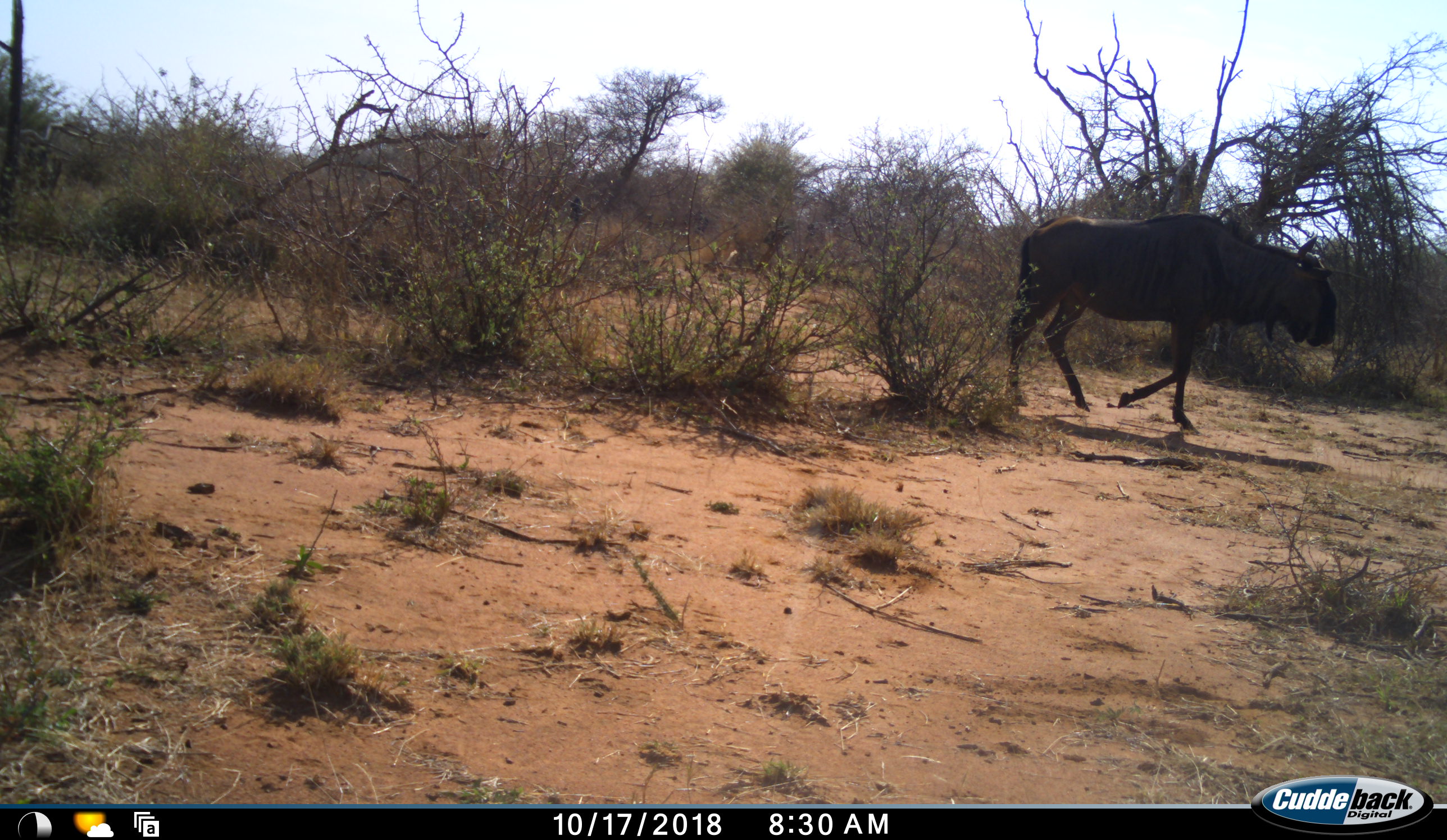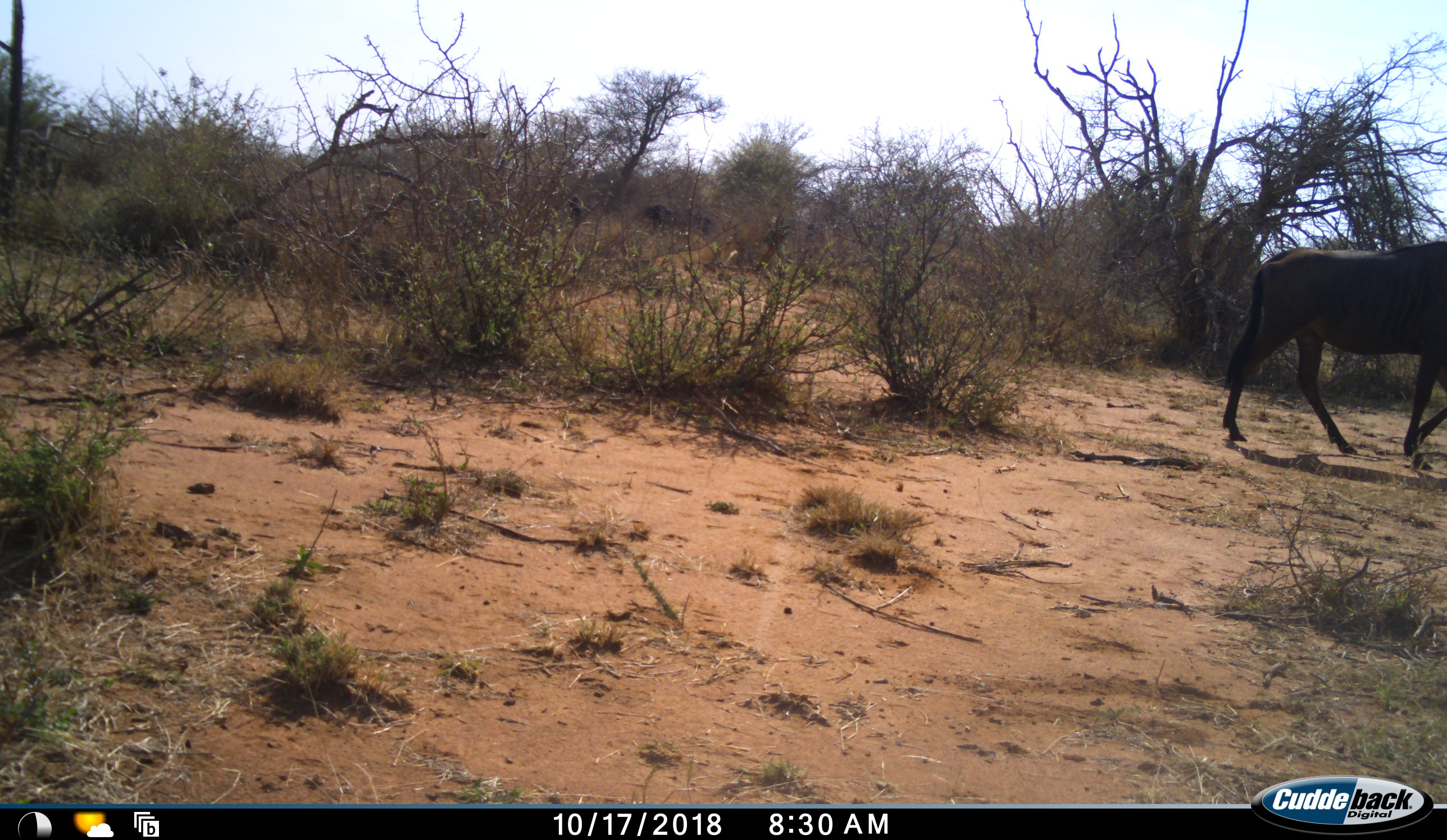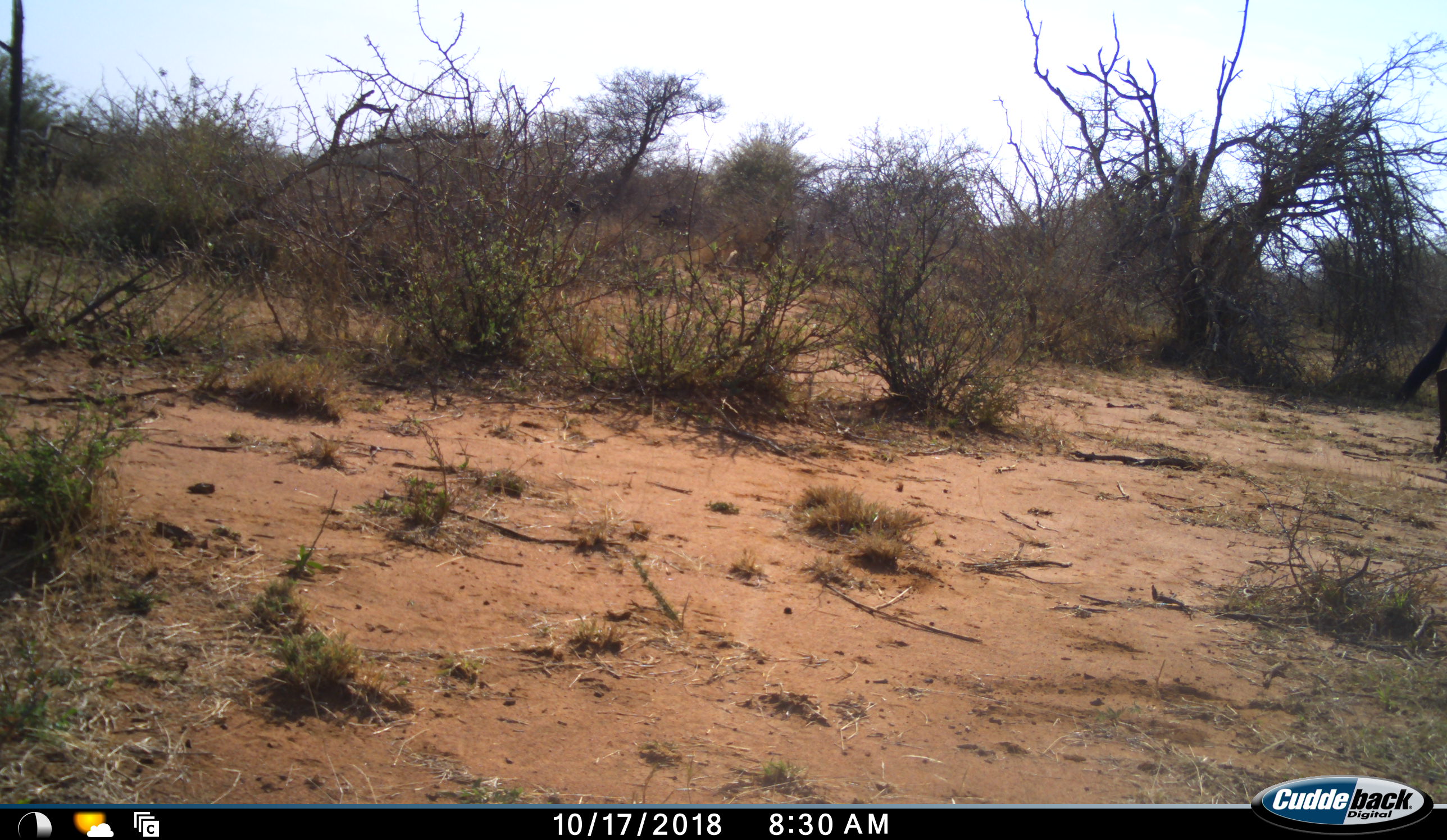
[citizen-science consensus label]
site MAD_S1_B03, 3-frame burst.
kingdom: Animalia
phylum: Chordata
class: Mammalia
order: Artiodactyla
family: Bovidae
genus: Connochaetes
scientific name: Connochaetes taurinus taurinus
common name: blue wildebeest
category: wildebeestblue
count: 1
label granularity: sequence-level